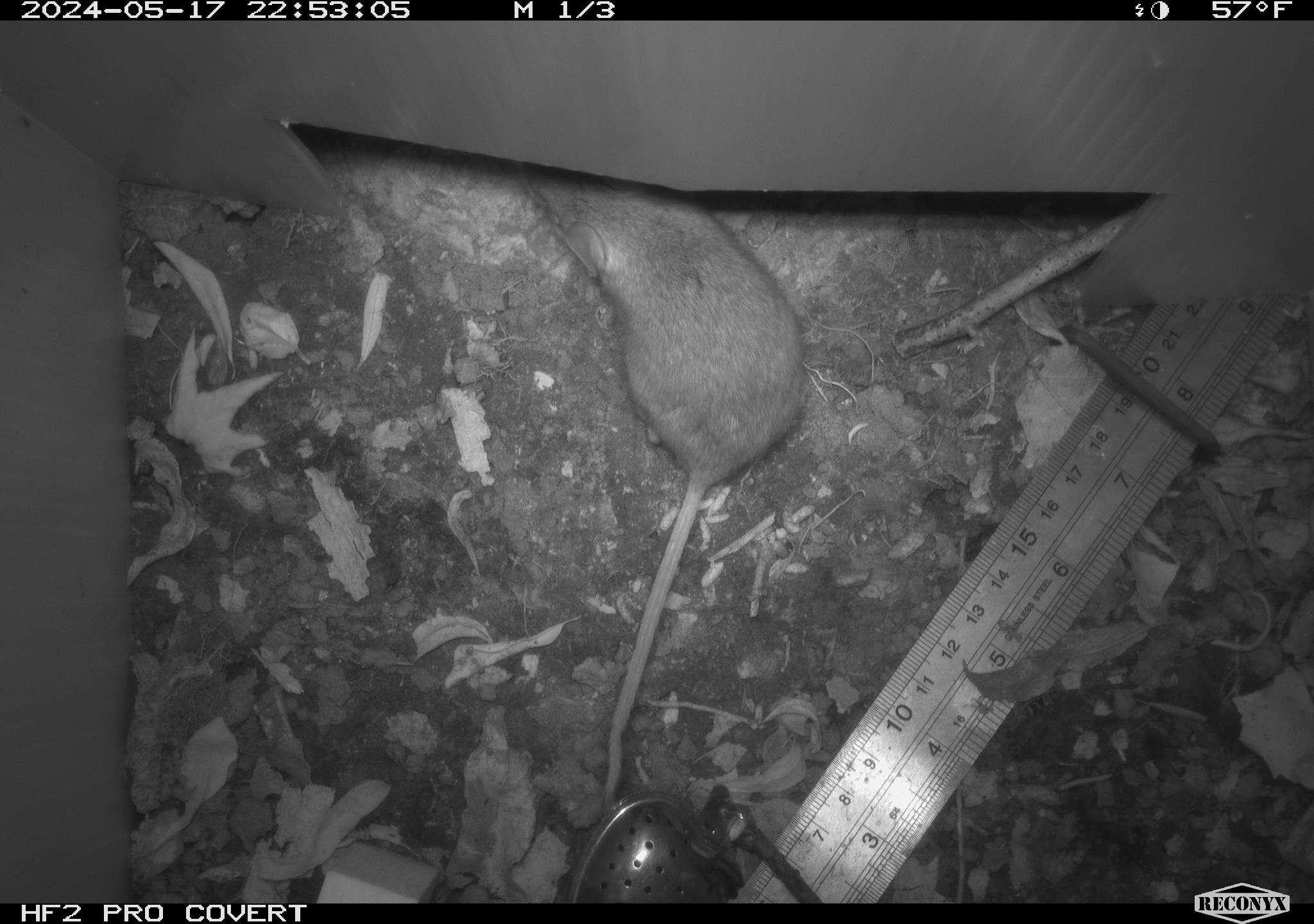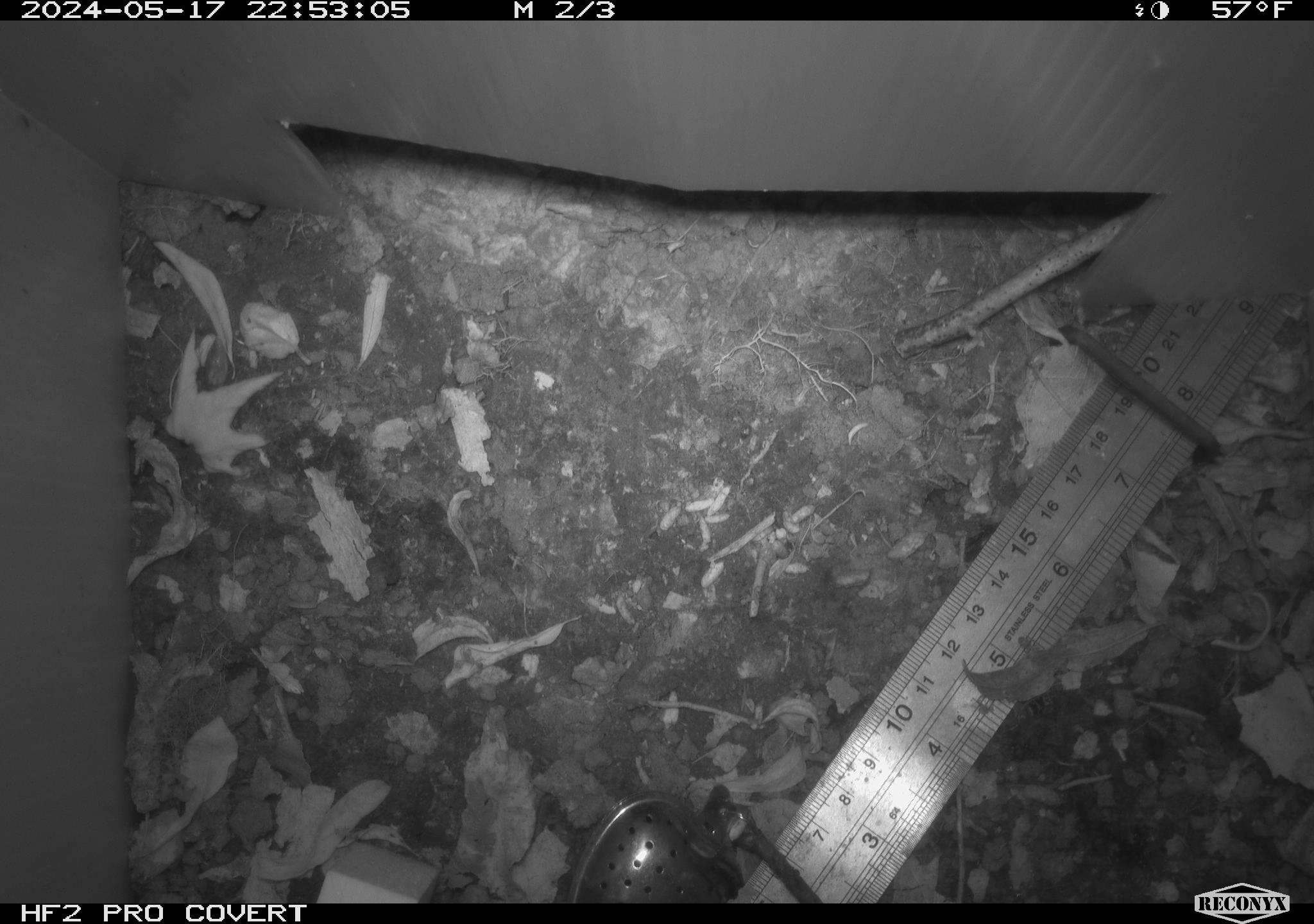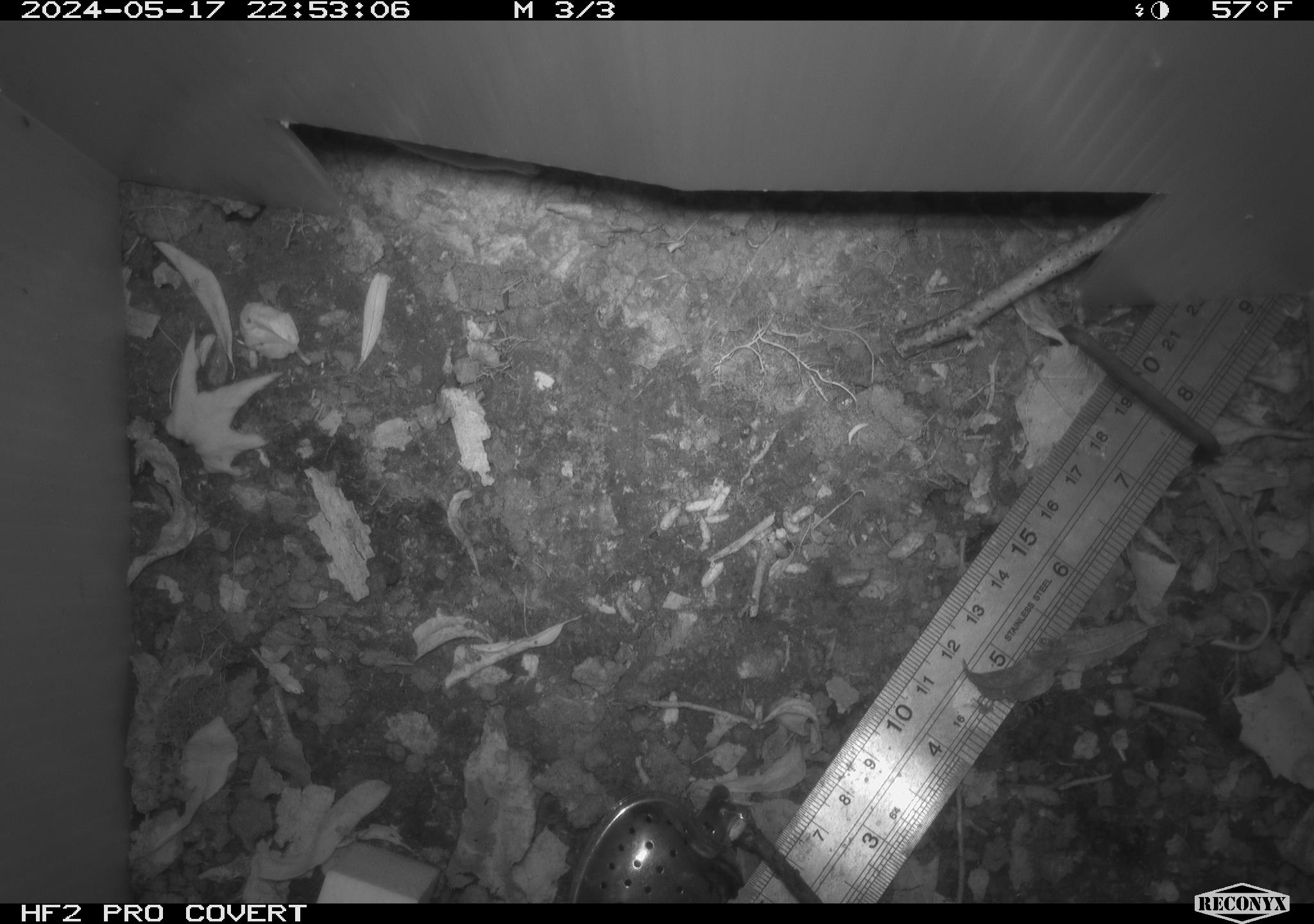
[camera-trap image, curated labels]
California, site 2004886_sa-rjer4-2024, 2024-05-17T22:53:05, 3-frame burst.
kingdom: Animalia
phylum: Chordata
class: Mammalia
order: Rodentia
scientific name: Rodentia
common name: mouse species